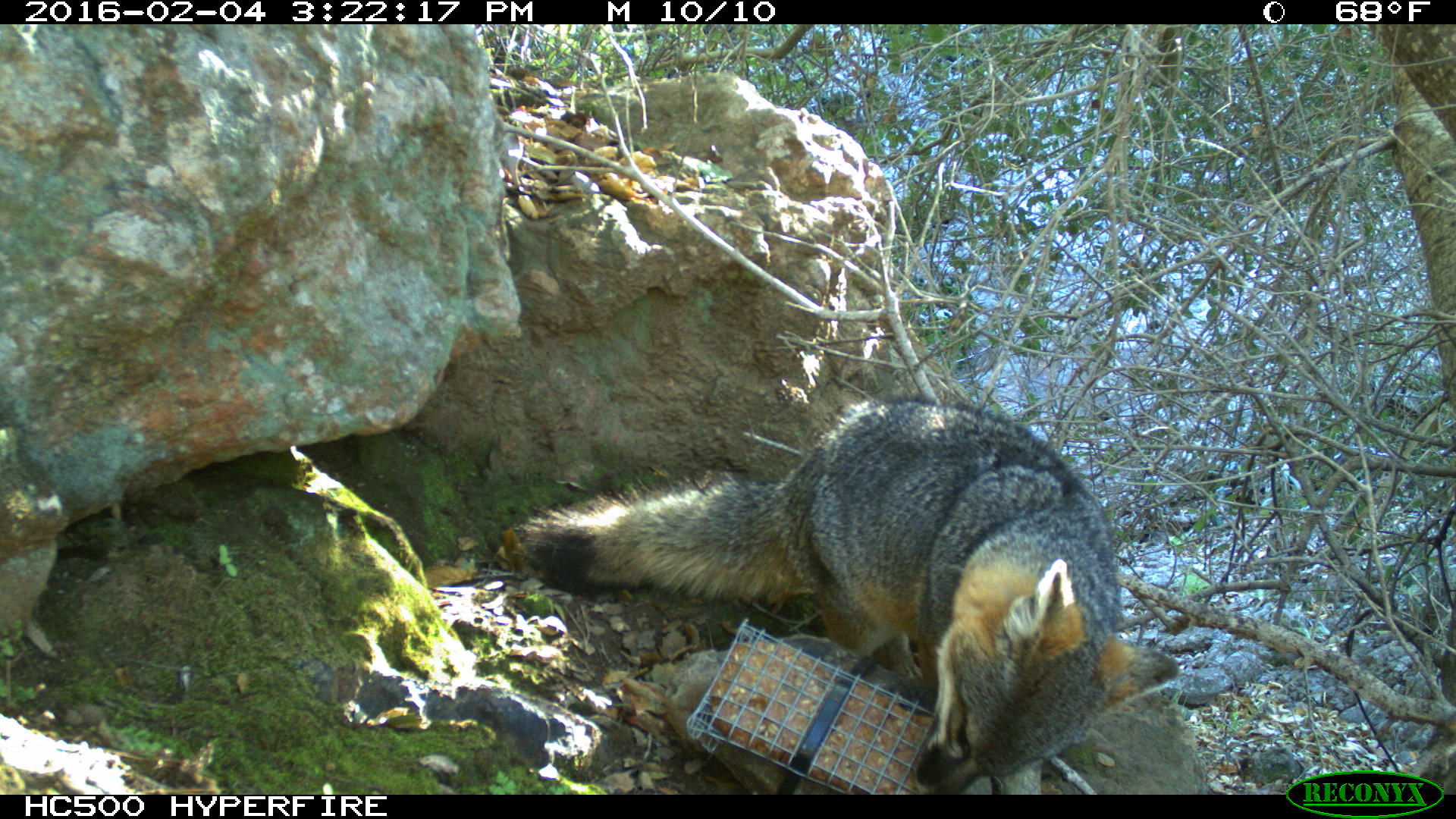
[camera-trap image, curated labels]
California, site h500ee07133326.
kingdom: Animalia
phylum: Chordata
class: Mammalia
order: Carnivora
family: Canidae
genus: Urocyon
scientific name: Urocyon littoralis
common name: island fox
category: fox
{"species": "fox (island fox) (Urocyon littoralis)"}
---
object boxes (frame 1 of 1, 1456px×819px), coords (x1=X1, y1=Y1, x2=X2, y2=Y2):
fox: (x1=512, y1=394, x2=1180, y2=794)